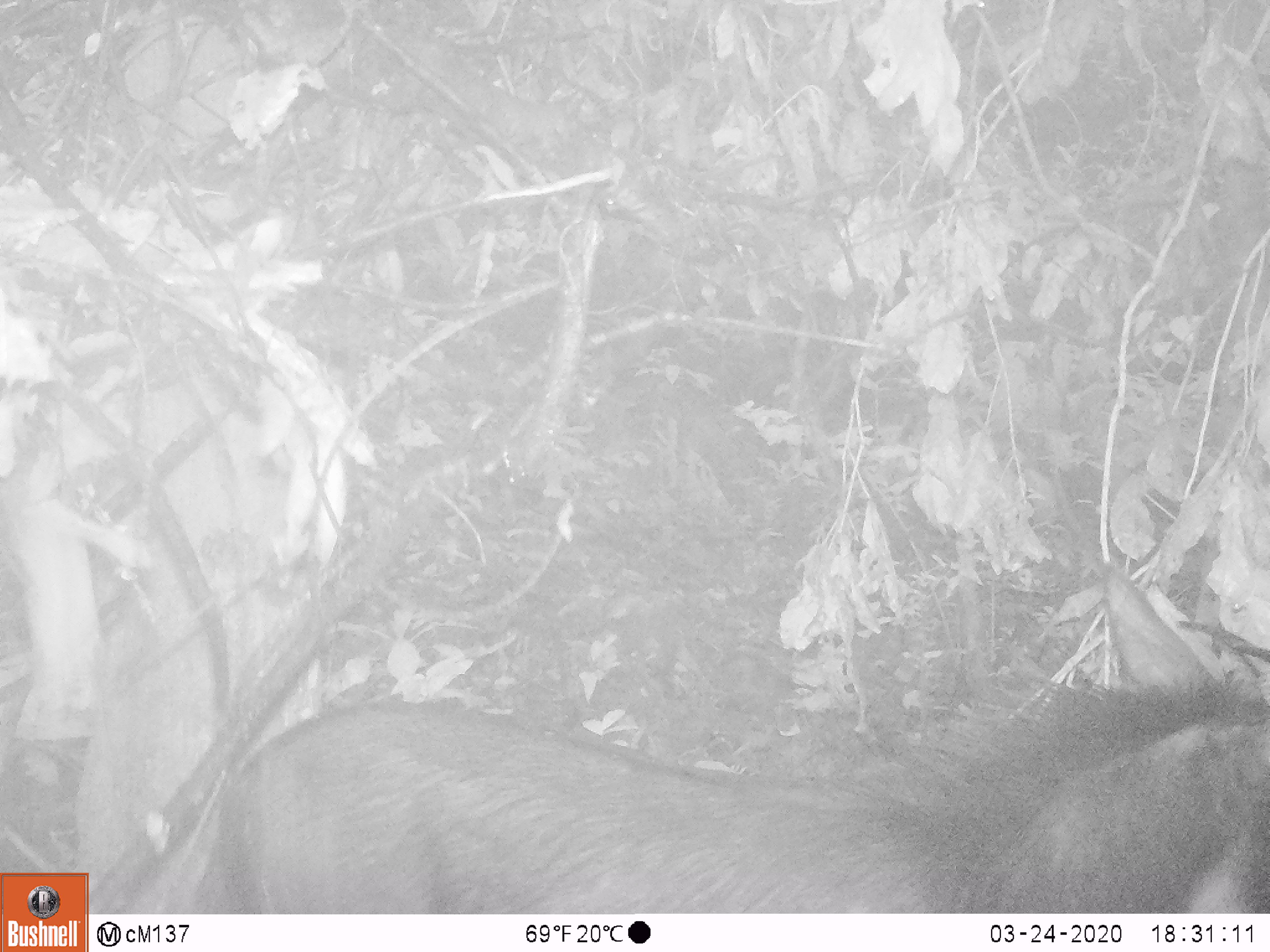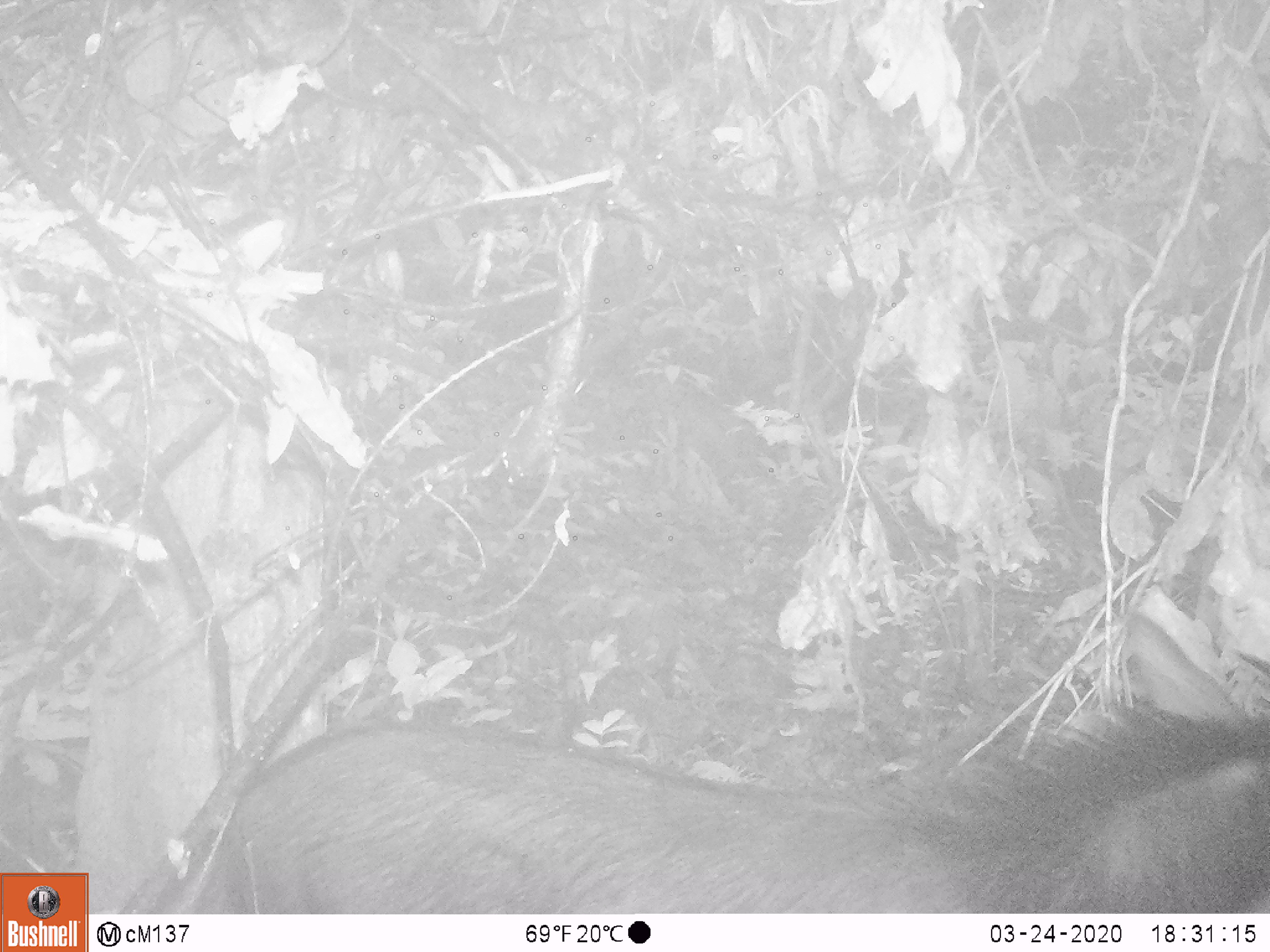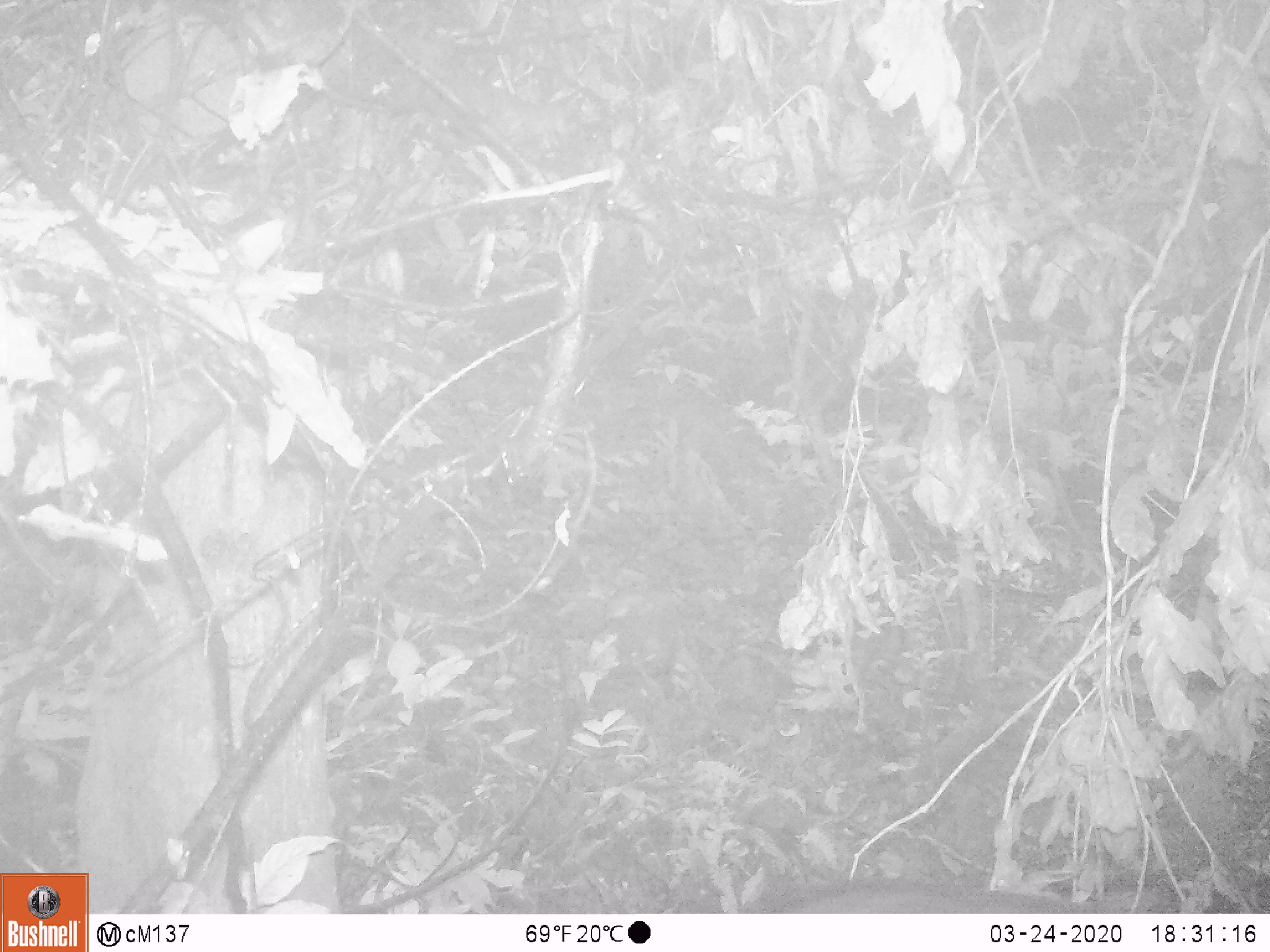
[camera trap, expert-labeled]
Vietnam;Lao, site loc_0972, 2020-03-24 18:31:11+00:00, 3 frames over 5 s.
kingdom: Animalia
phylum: Chordata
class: Mammalia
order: Artiodactyla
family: Bovidae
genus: Capricornis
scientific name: Capricornis sumatraensis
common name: chinese serow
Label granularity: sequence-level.